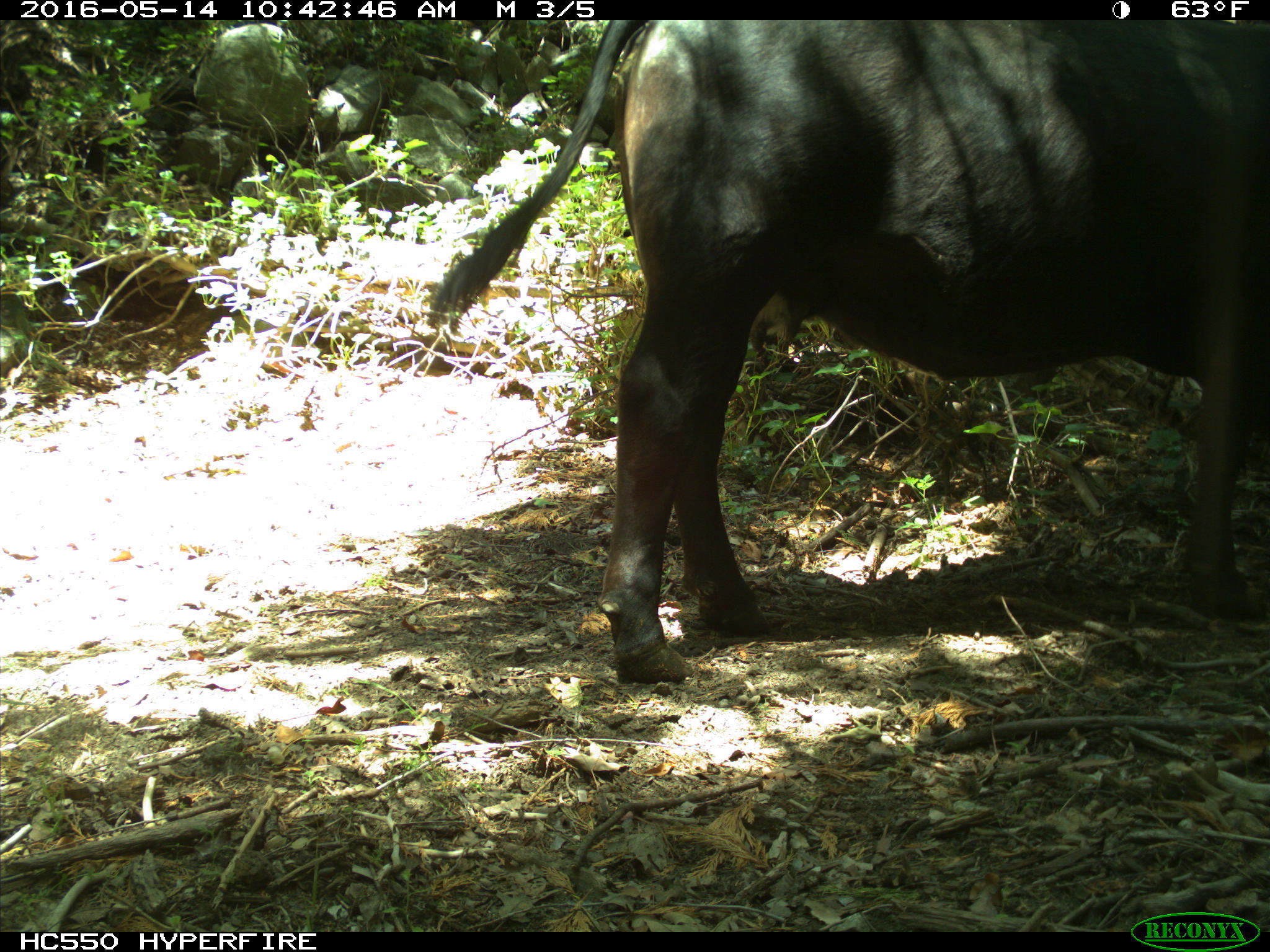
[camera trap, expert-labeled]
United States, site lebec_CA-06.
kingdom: Animalia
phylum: Chordata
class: Mammalia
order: Artiodactyla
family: Bovidae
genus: Bos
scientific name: Bos taurus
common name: domestic cow